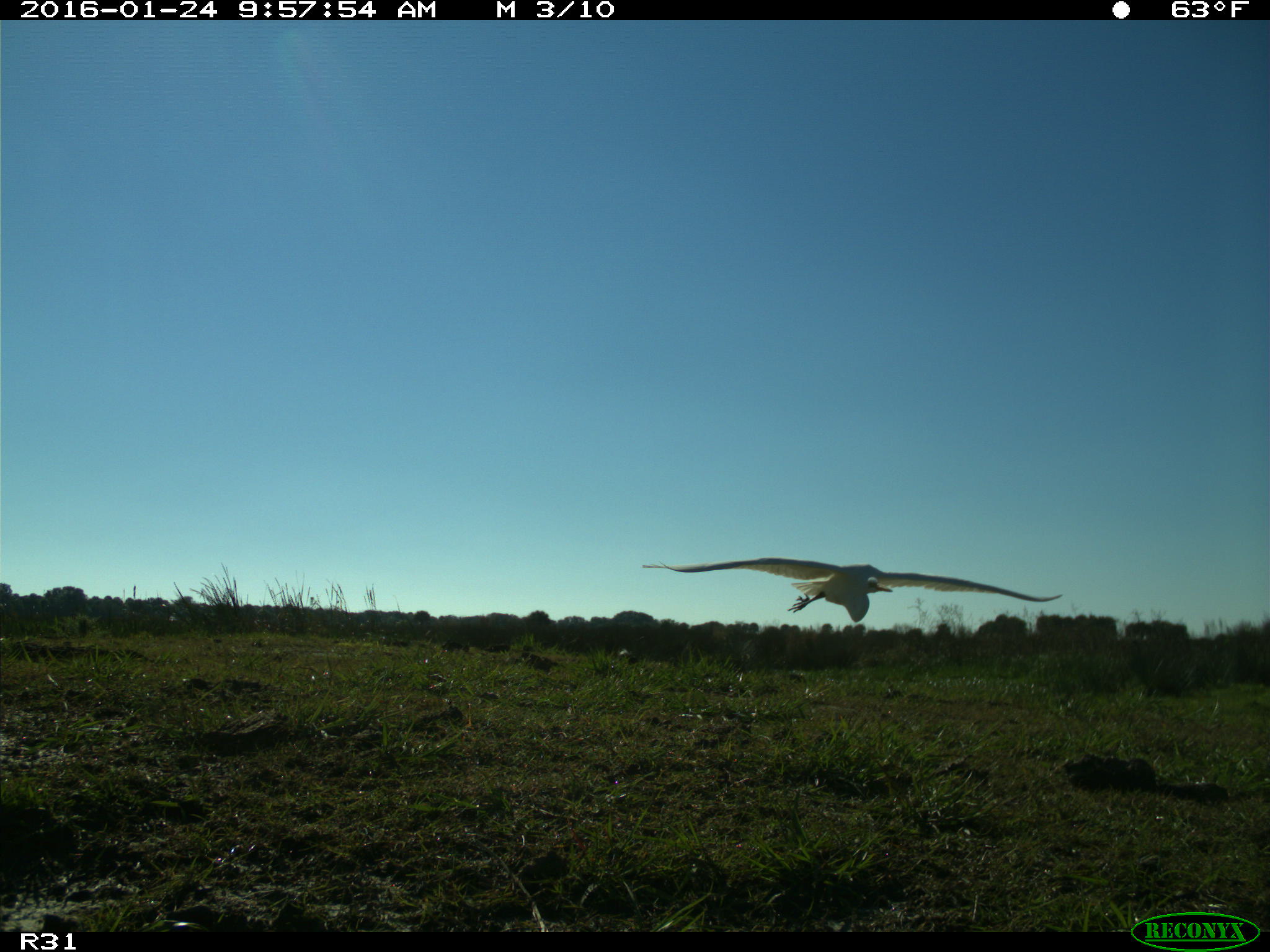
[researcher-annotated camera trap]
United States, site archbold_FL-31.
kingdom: Animalia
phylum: Chordata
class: Aves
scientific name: Aves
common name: birds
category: unidentified bird